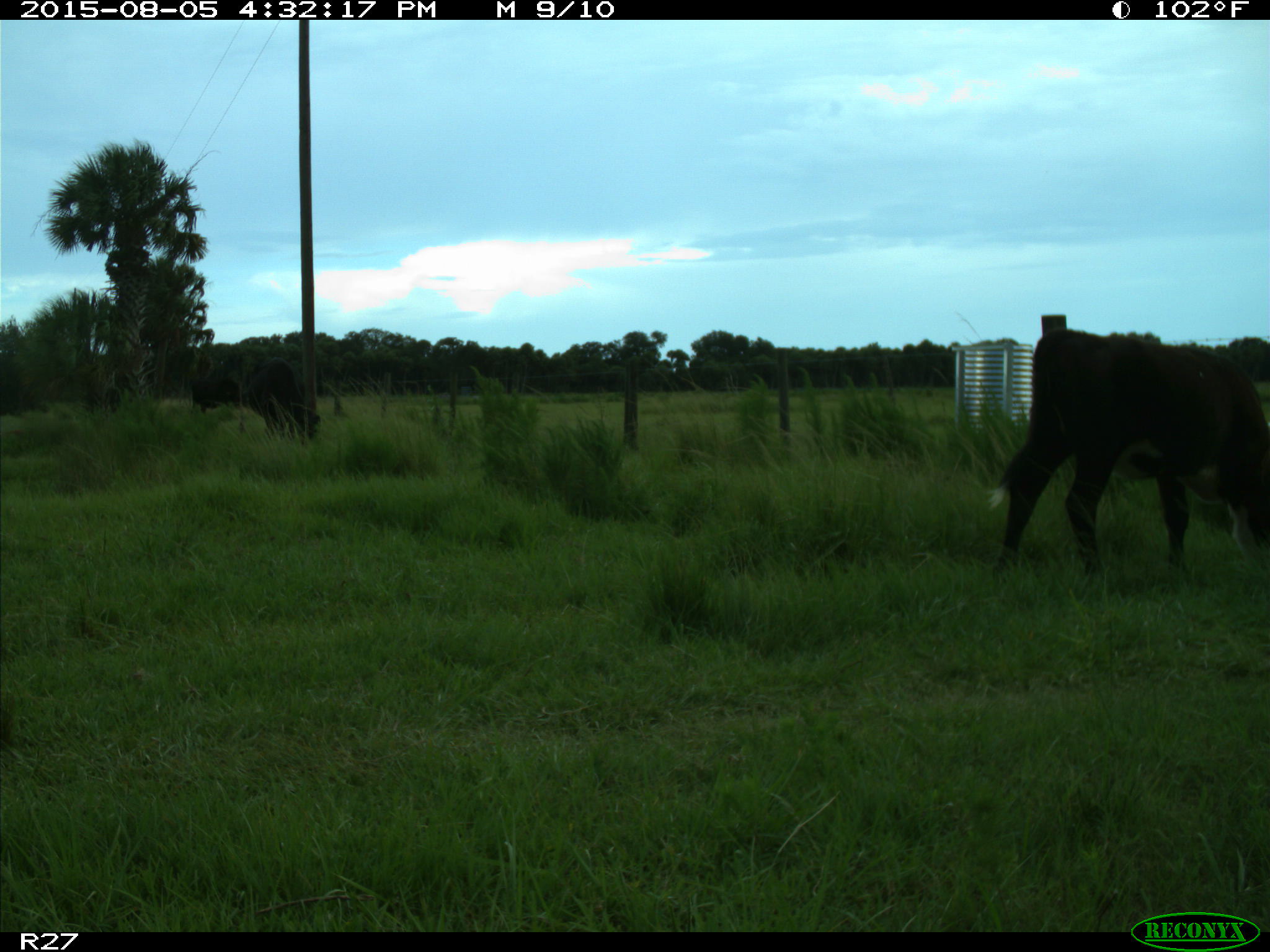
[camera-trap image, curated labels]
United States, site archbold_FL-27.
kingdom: Animalia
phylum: Chordata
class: Mammalia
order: Artiodactyla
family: Bovidae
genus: Bos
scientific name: Bos taurus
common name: domestic cow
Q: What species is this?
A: Bos taurus (domestic cow).